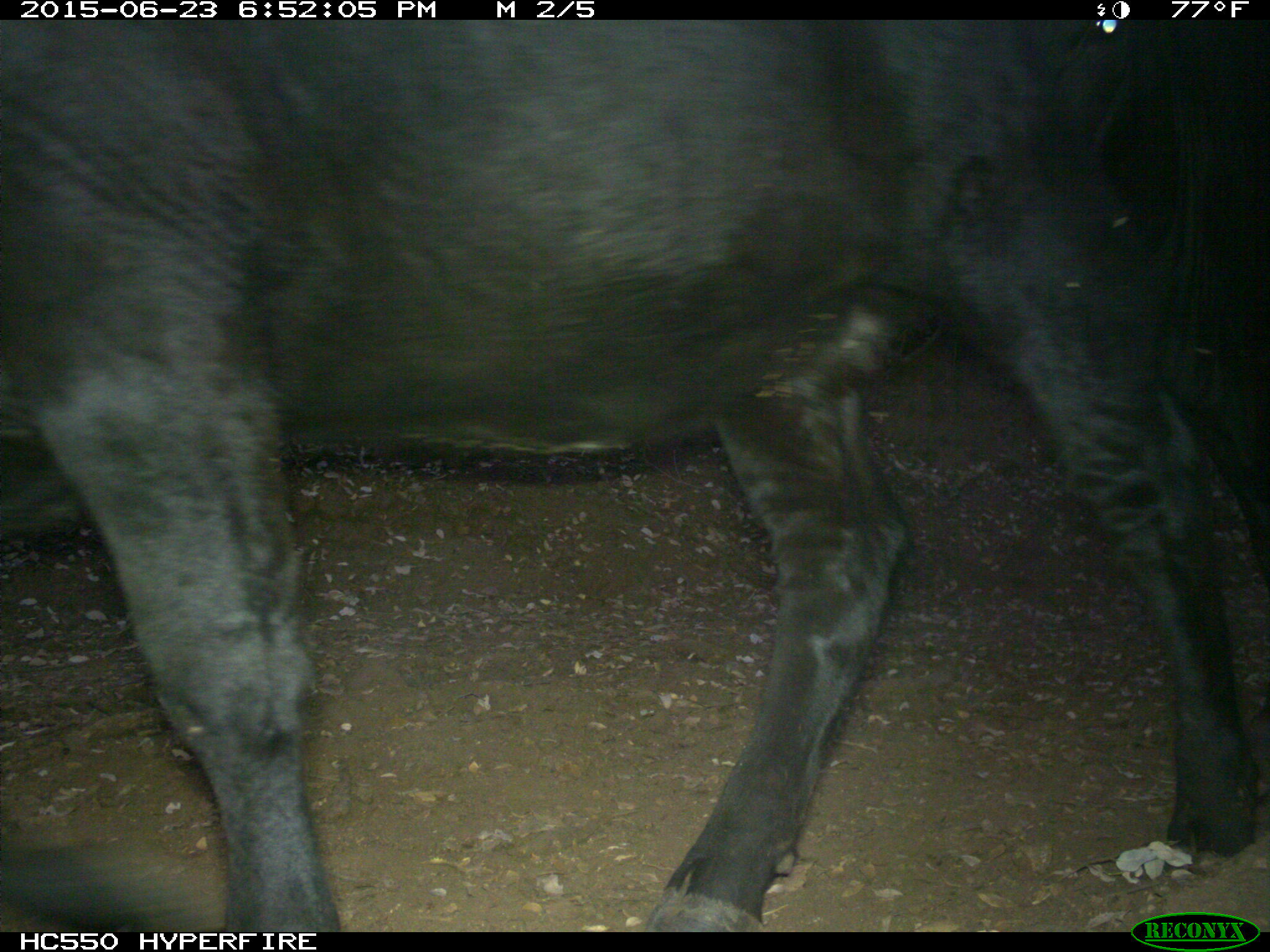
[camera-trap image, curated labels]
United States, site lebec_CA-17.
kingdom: Animalia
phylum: Chordata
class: Mammalia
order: Artiodactyla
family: Bovidae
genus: Bos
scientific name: Bos taurus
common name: domestic cow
Bos taurus (domestic cow).